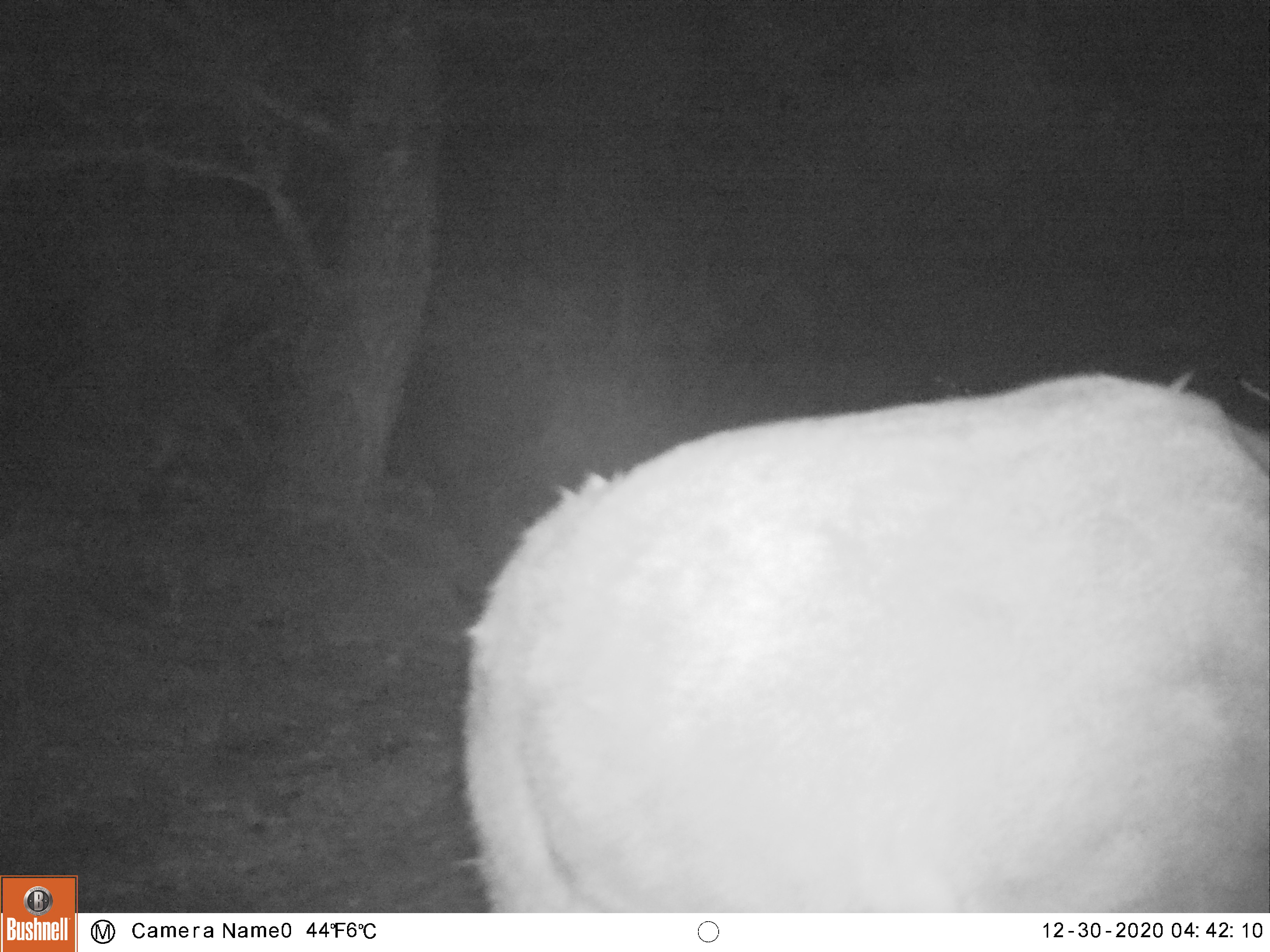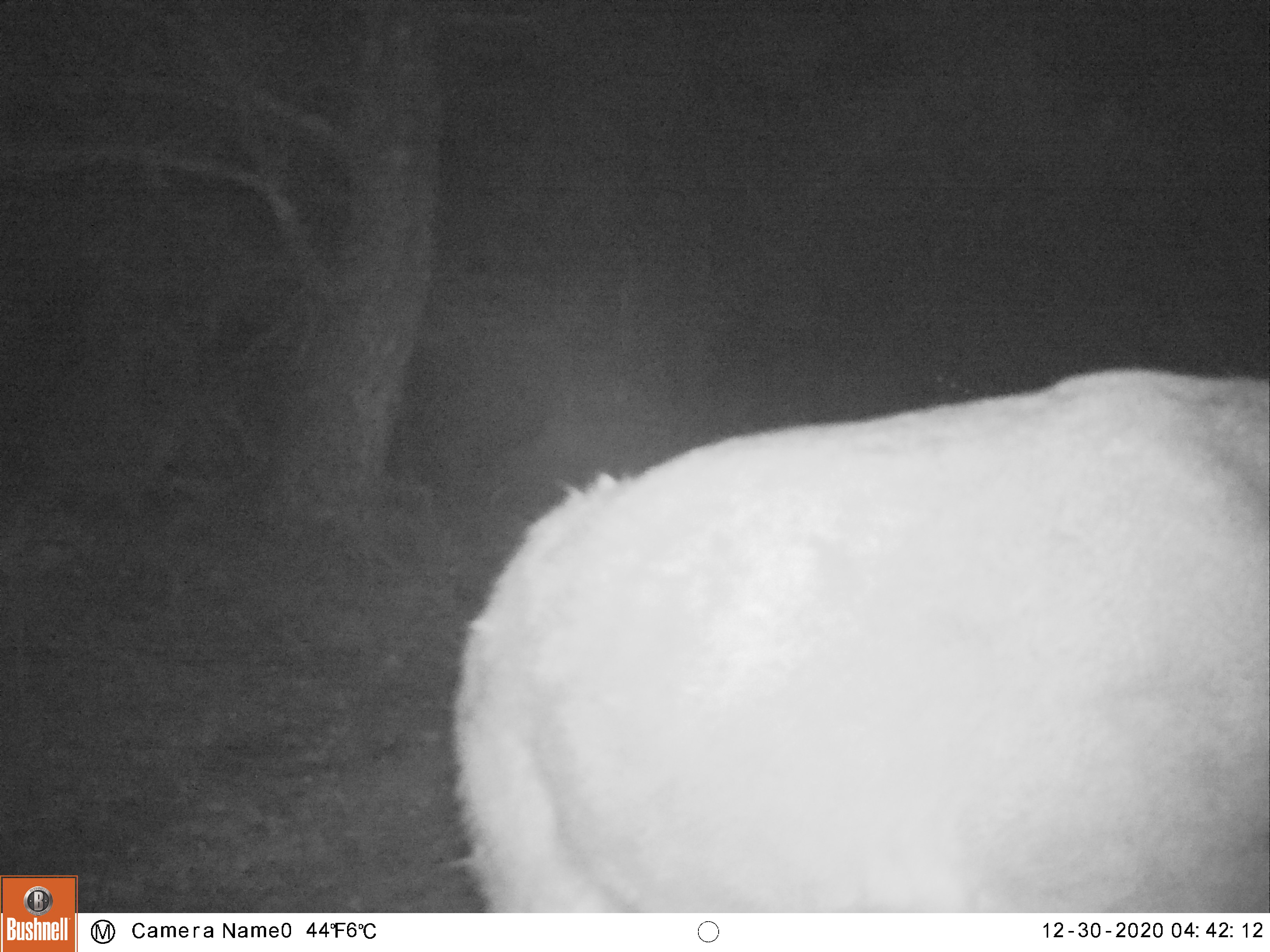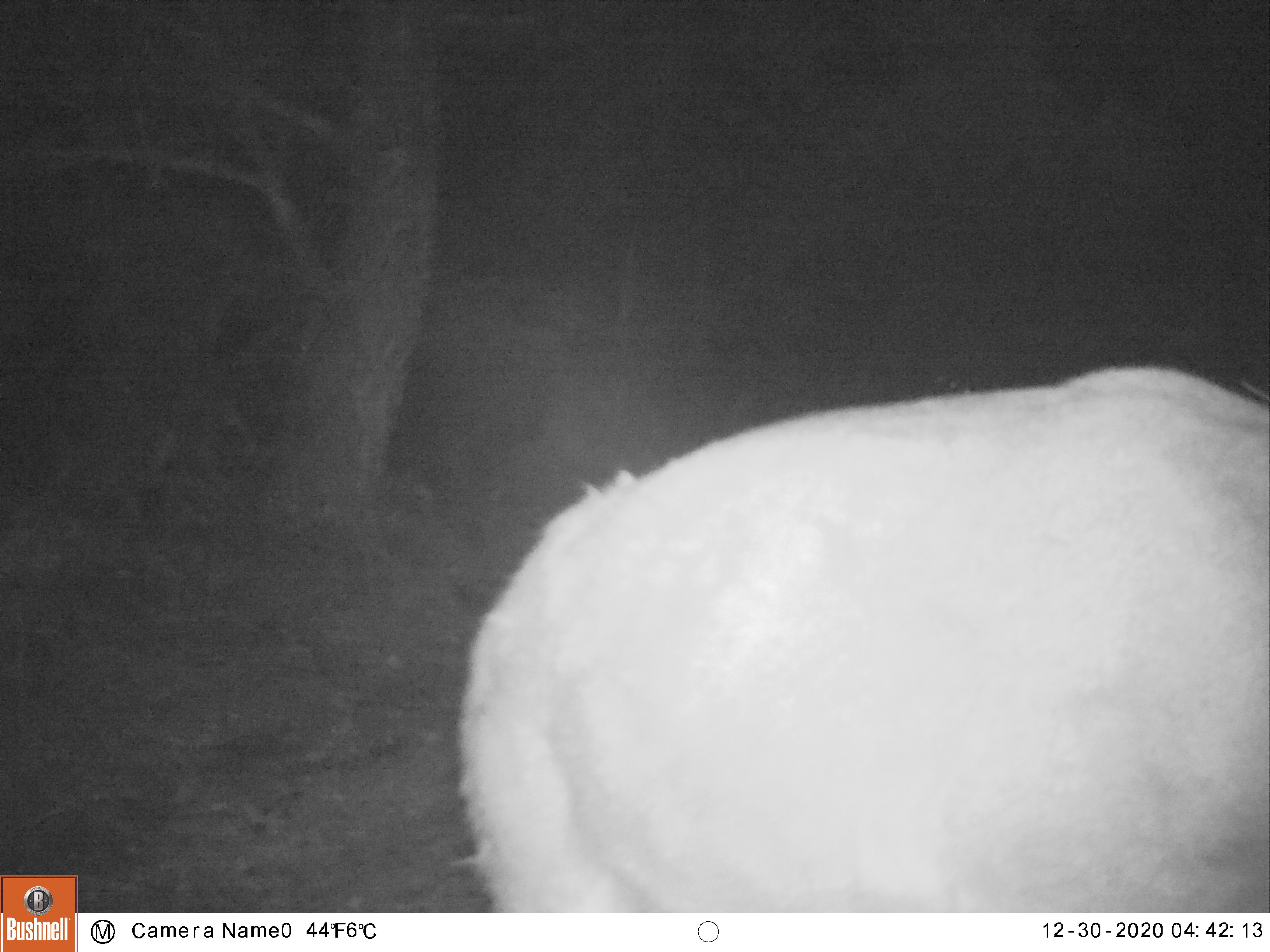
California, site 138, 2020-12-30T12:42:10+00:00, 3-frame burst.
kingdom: Animalia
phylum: Chordata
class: Mammalia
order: Artiodactyla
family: Cervidae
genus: Odocoileus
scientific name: Odocoileus hemionus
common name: mule deer